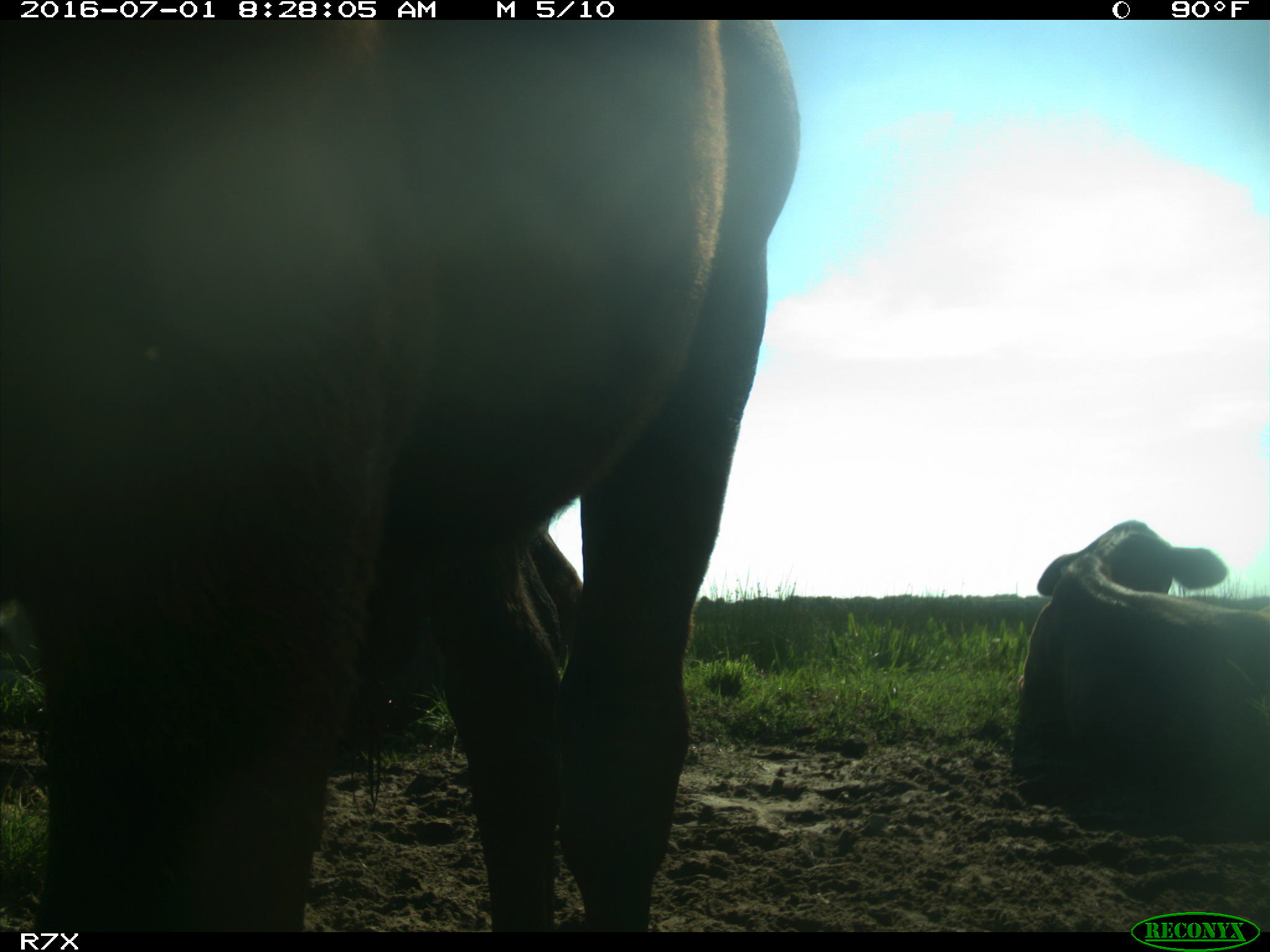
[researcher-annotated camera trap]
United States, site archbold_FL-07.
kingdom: Animalia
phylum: Chordata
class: Mammalia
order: Artiodactyla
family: Bovidae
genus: Bos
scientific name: Bos taurus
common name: domestic cow